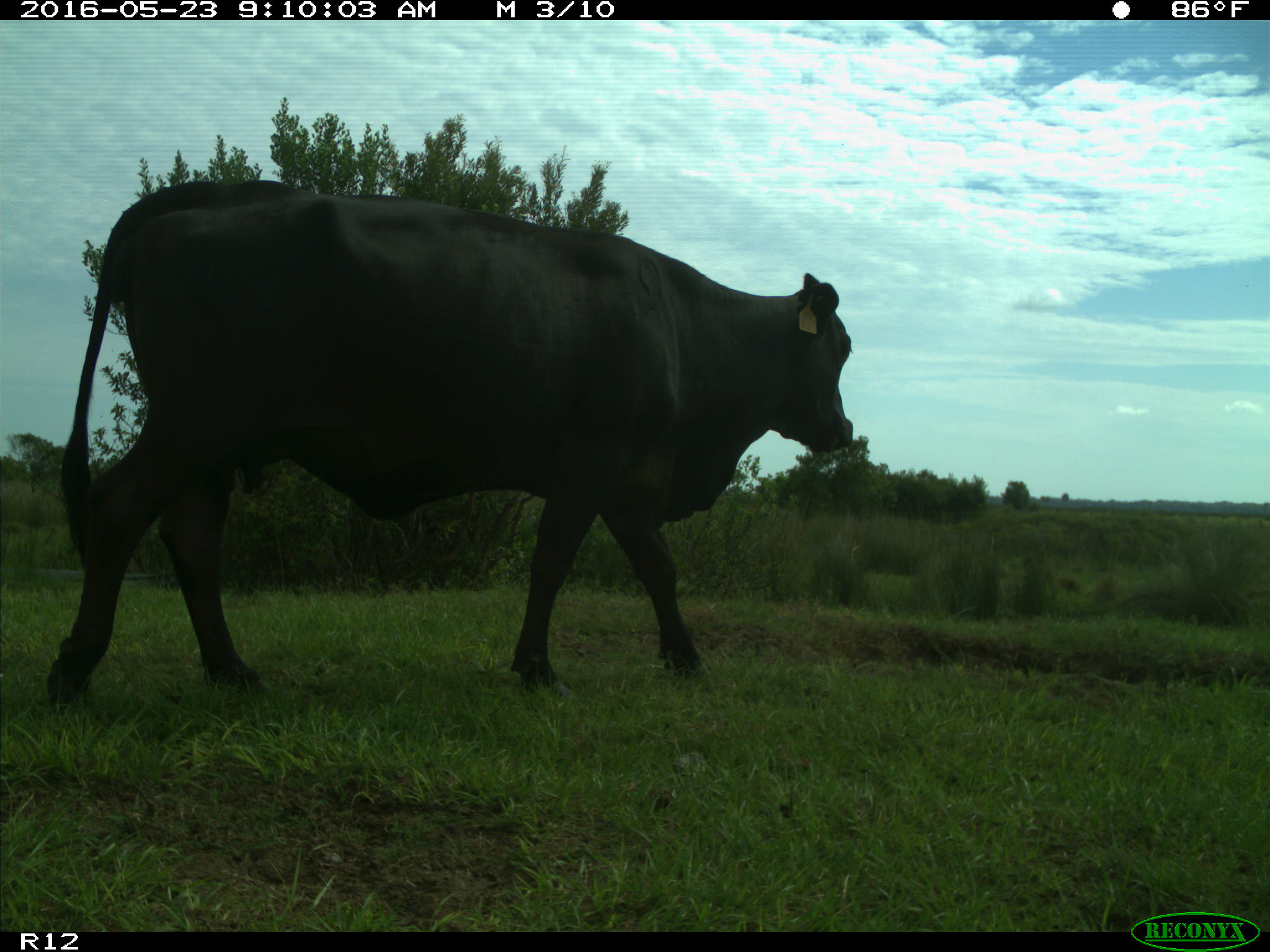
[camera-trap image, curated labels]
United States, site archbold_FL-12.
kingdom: Animalia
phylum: Chordata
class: Mammalia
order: Artiodactyla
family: Bovidae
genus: Bos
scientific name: Bos taurus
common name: domestic cow